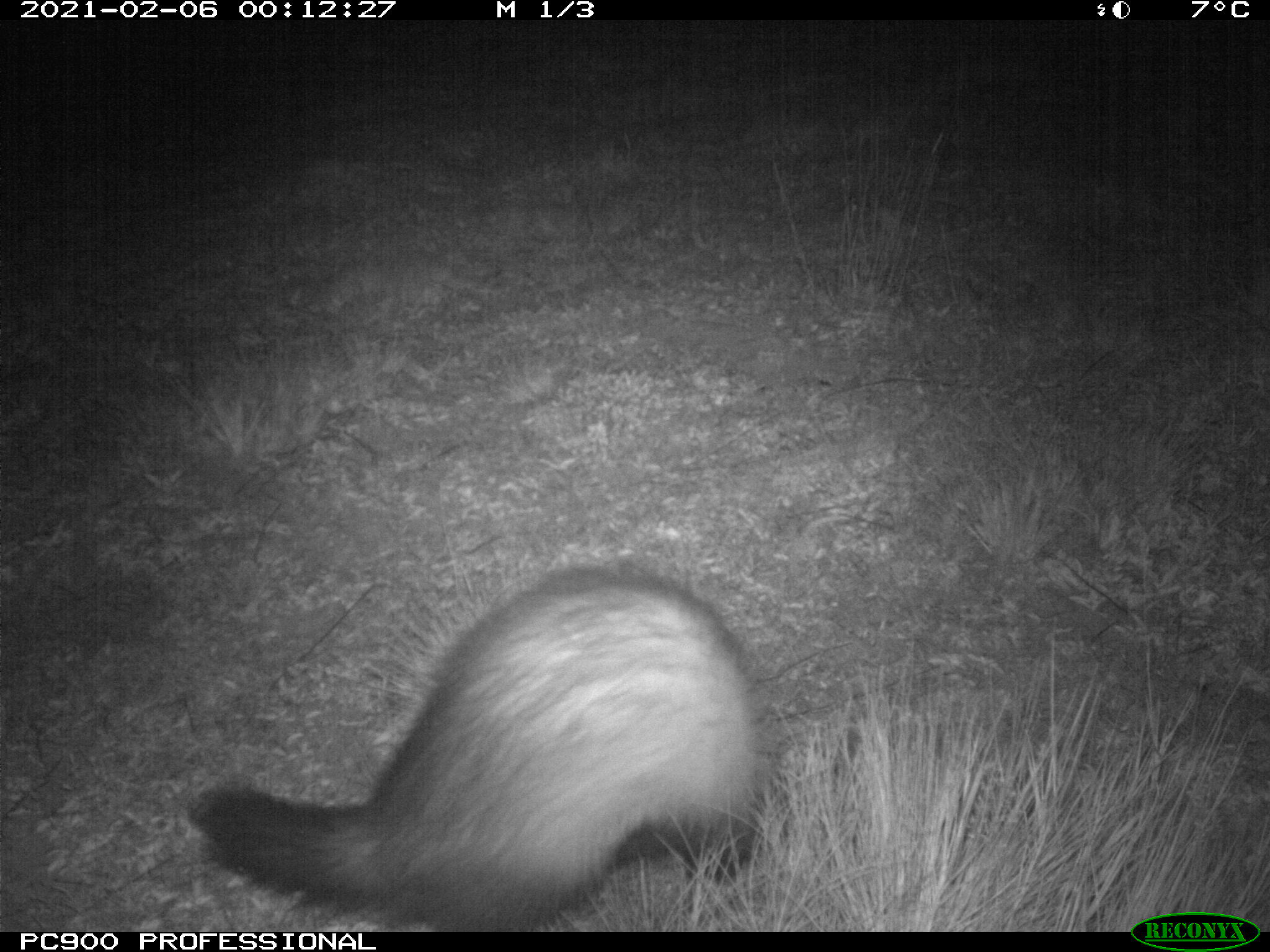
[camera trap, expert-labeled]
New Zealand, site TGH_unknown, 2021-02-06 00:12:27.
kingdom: Animalia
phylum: Chordata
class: Mammalia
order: Carnivora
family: Mustelidae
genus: Mustela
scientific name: Mustela furo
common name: ferret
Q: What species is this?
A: Ferret (Mustela furo).